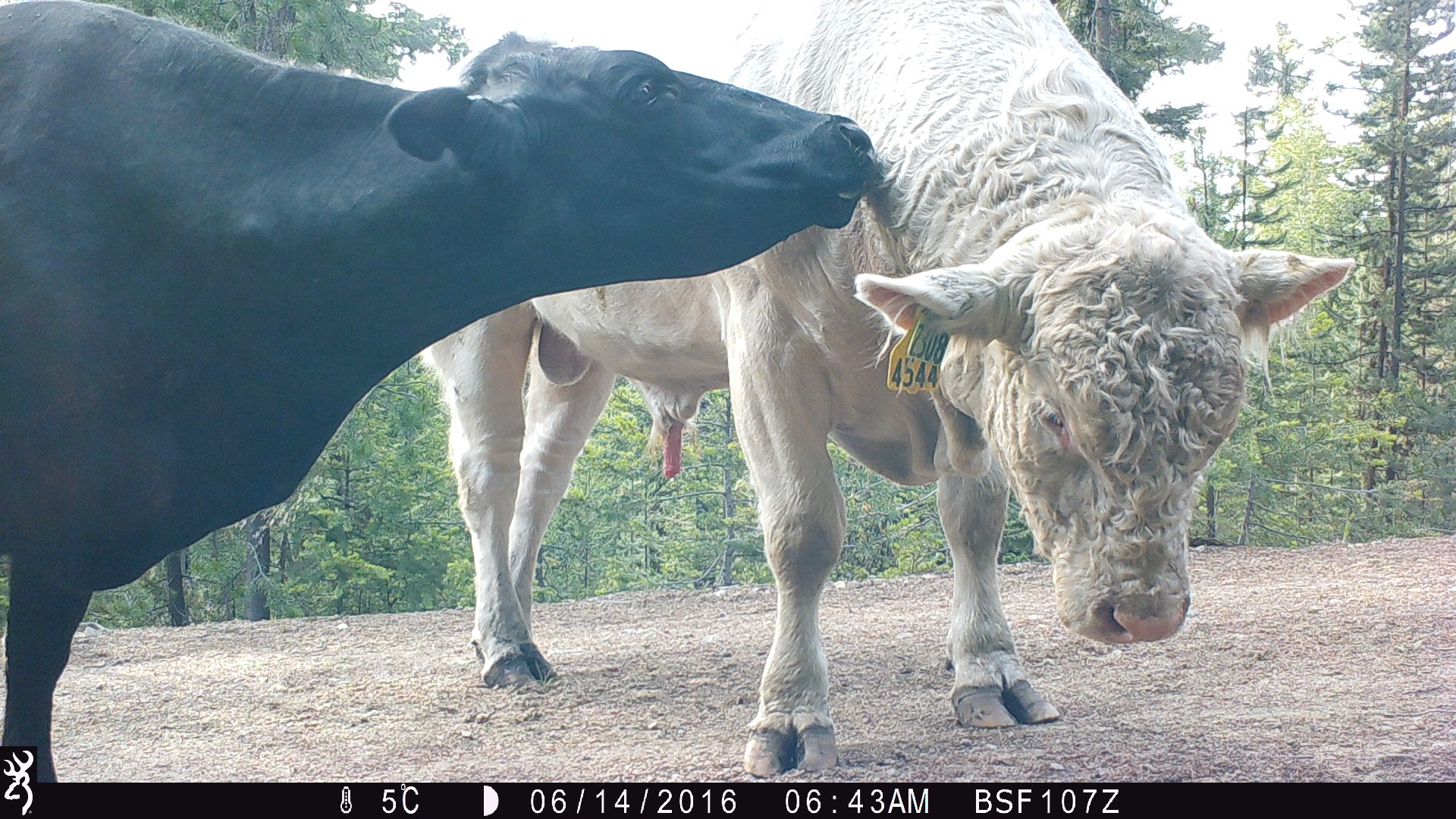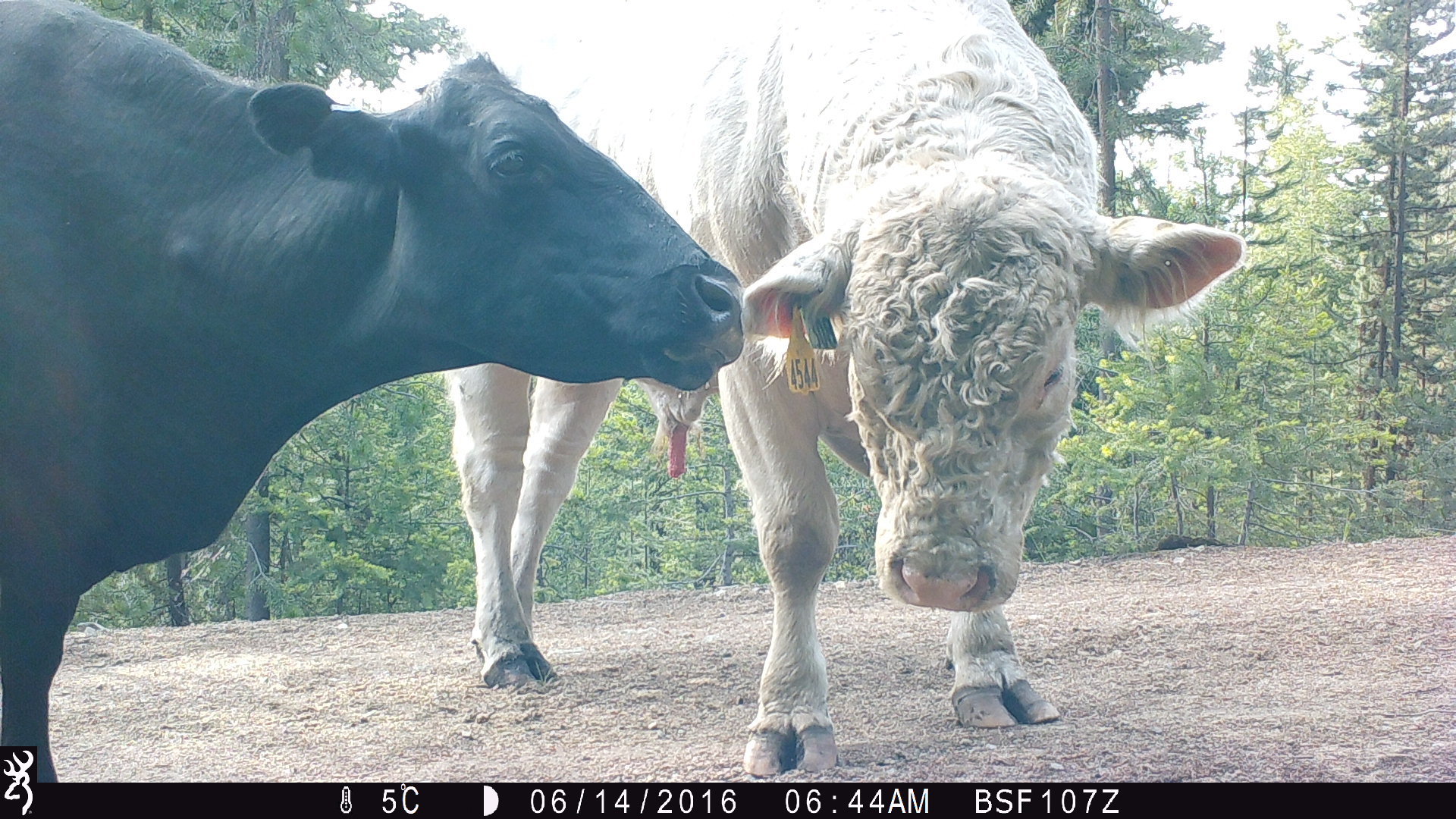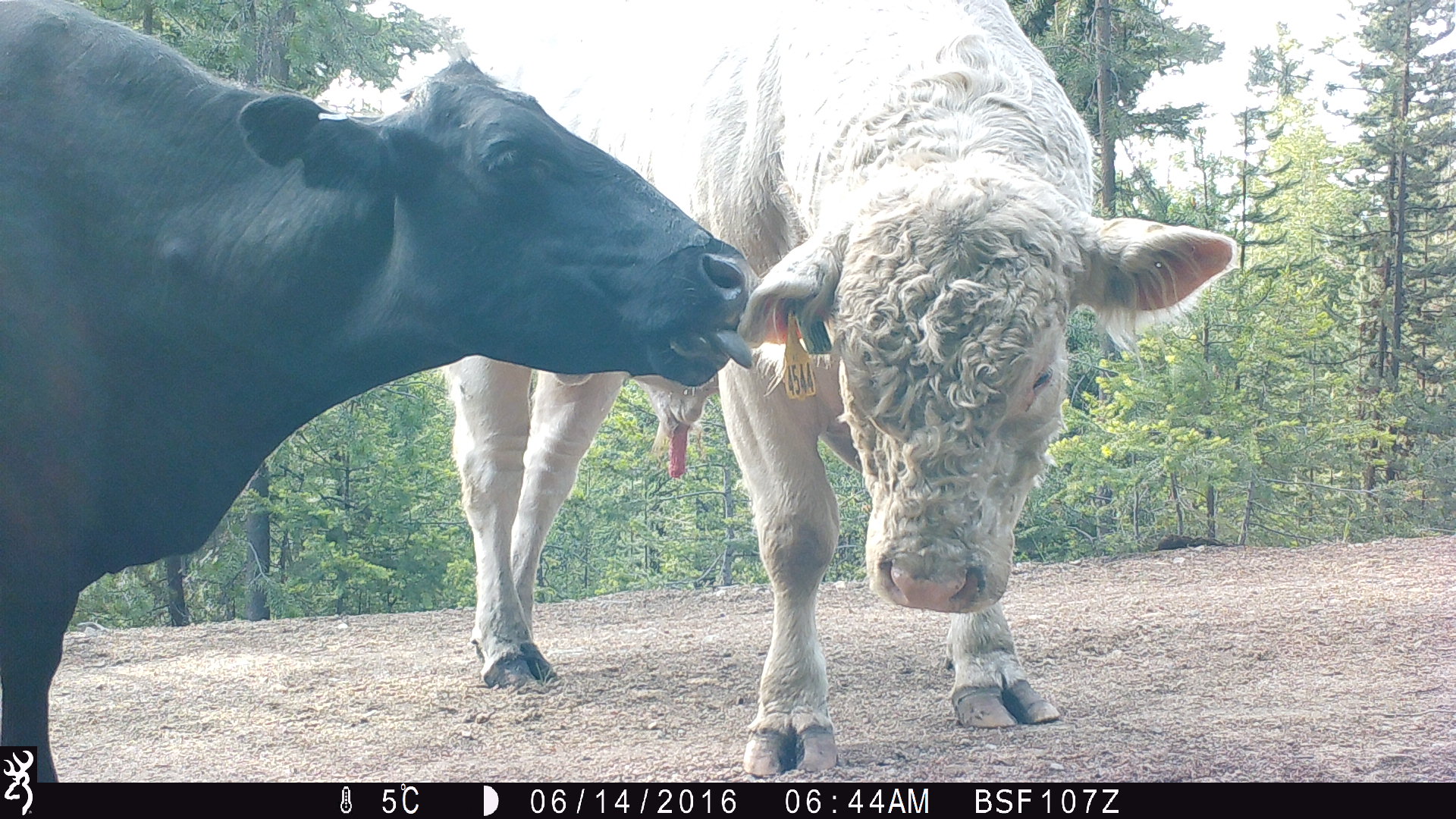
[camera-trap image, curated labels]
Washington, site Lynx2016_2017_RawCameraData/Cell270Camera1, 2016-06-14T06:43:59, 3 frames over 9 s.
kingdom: Animalia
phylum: Chordata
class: Mammalia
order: Artiodactyla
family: Bovidae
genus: Bos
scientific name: Bos taurus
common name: domestic cattle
Domestic cattle (Bos taurus). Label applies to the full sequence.